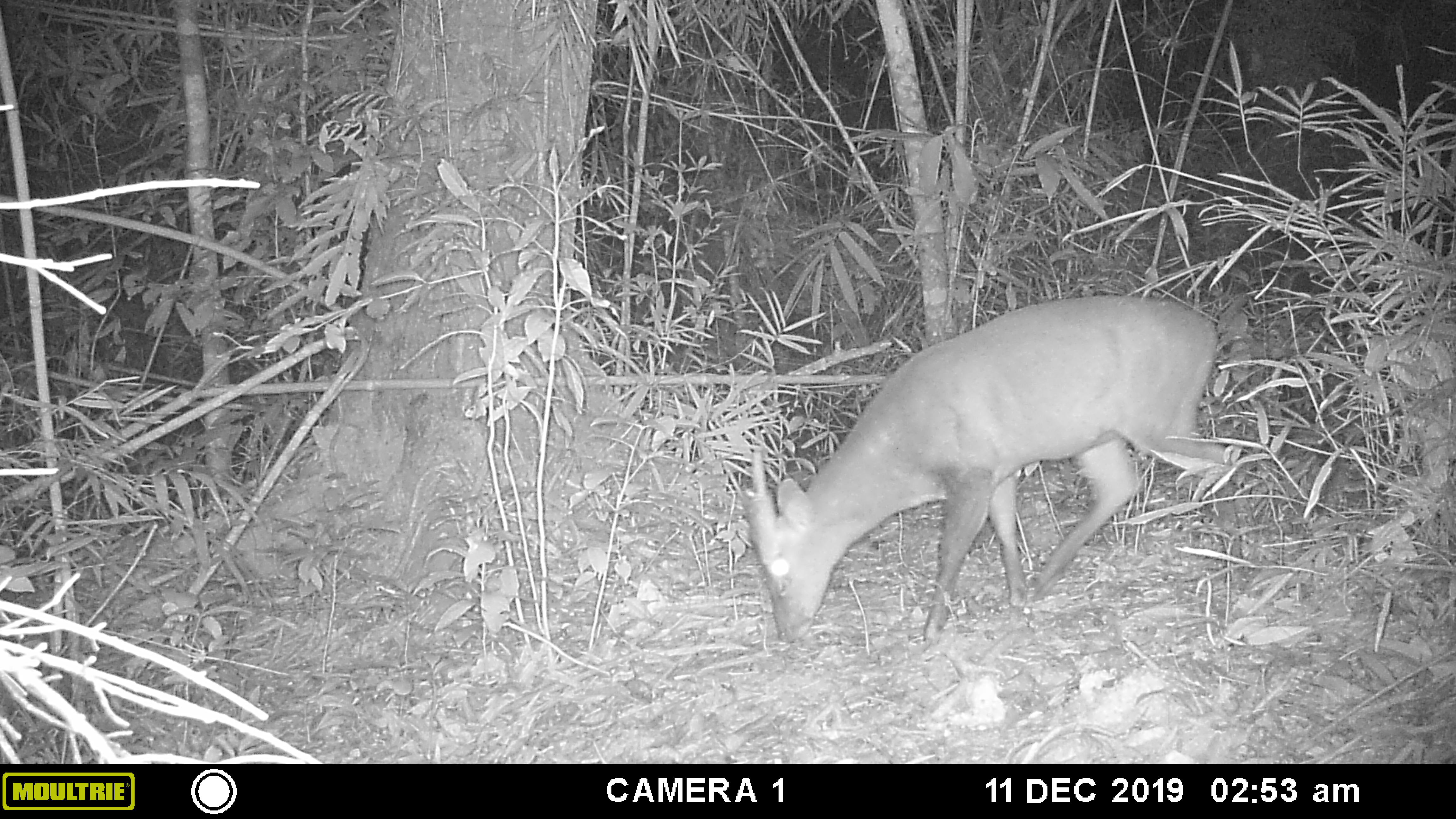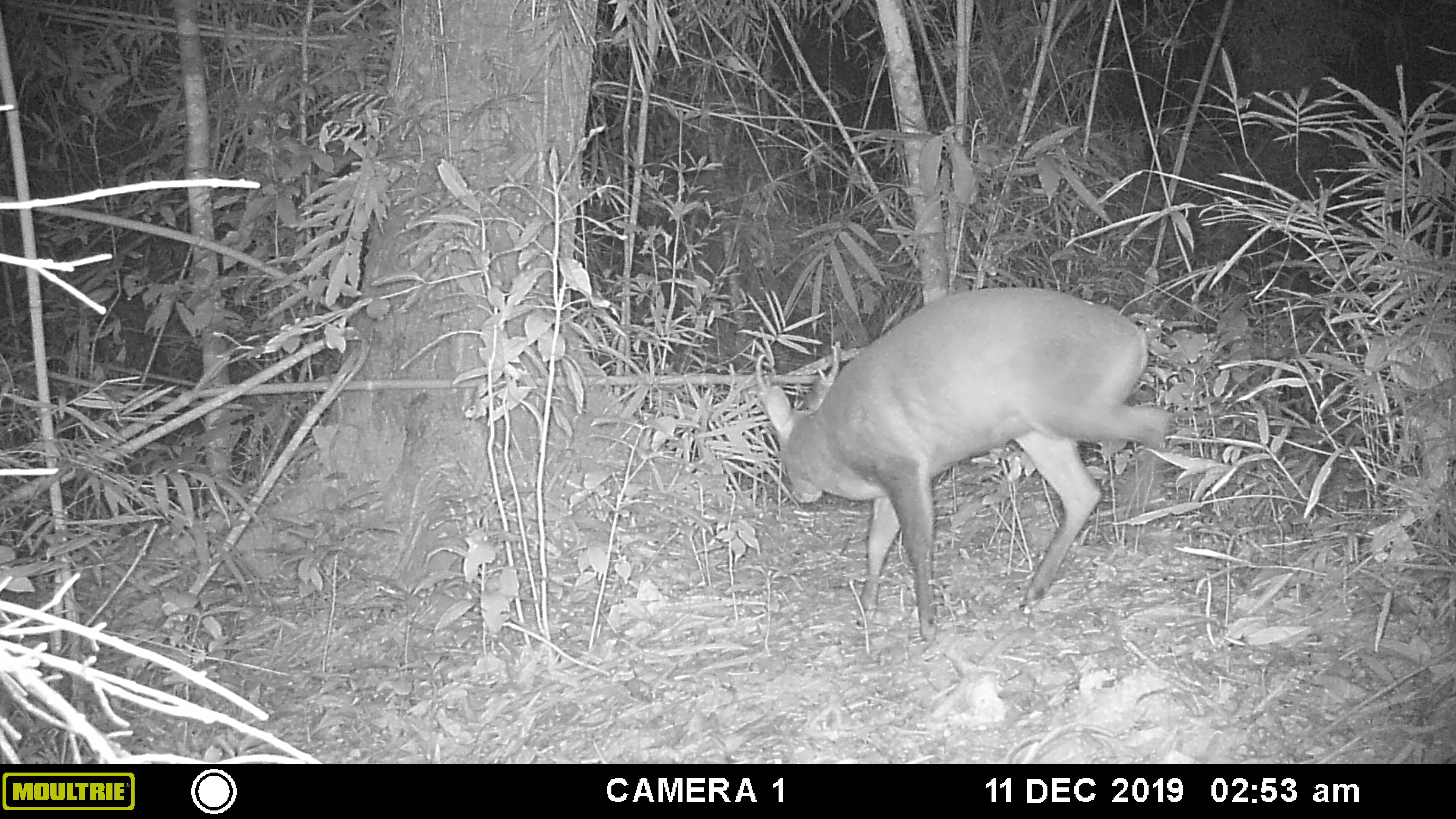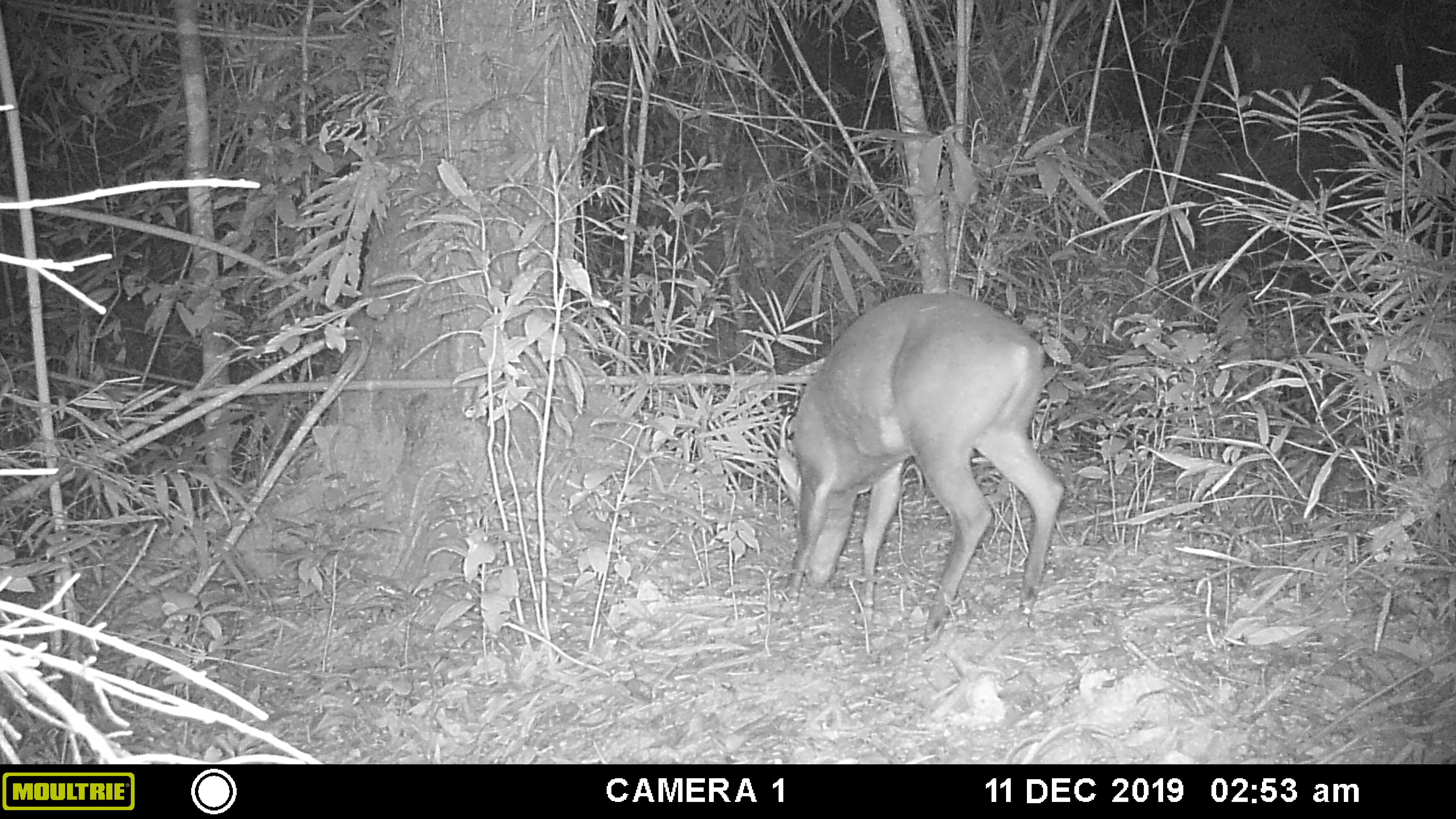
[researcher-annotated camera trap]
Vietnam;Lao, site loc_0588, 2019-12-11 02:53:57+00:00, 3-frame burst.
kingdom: Animalia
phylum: Chordata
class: Mammalia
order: Artiodactyla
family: Cervidae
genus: Muntiacus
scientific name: Muntiacus muntjak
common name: red muntjac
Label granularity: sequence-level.